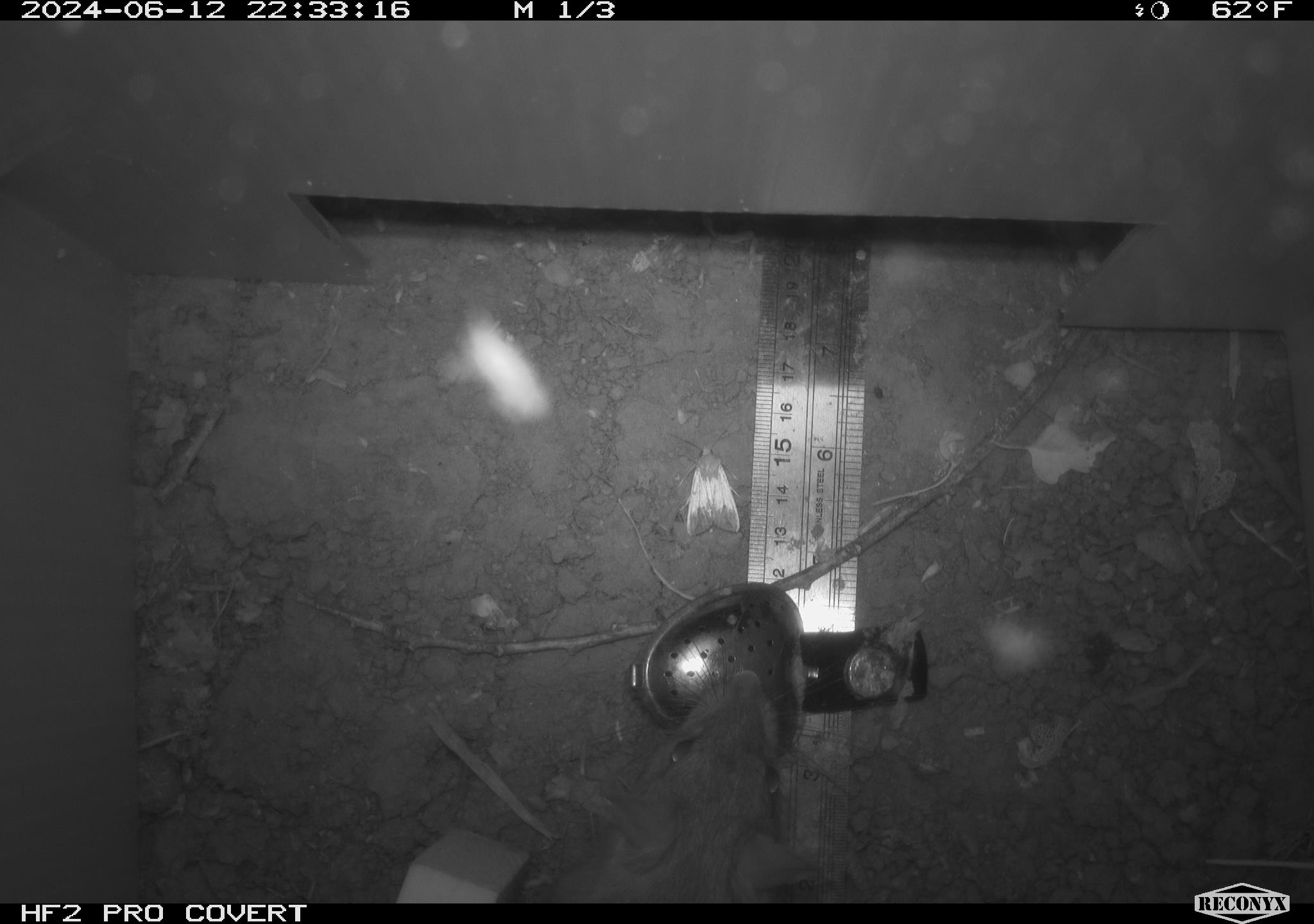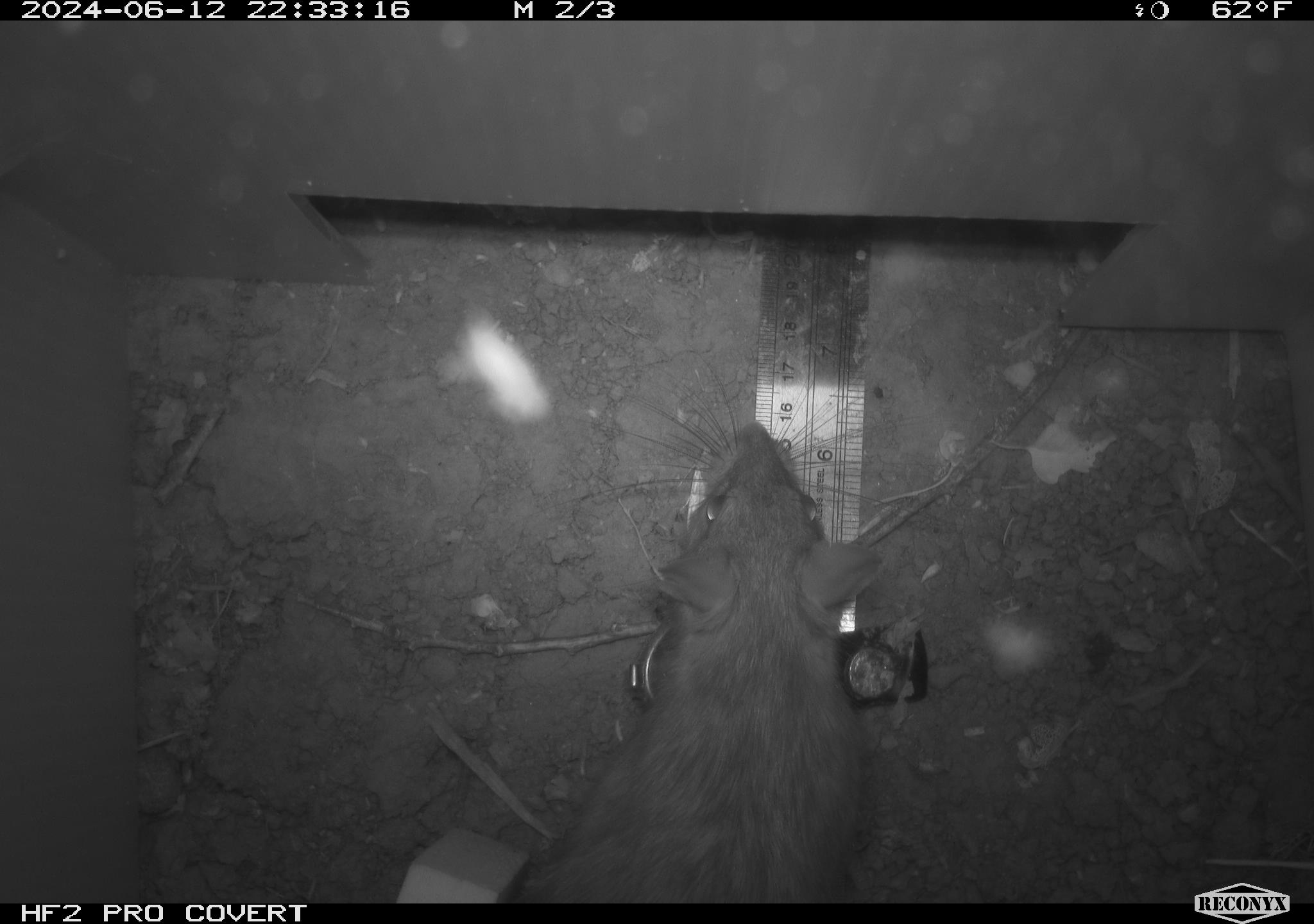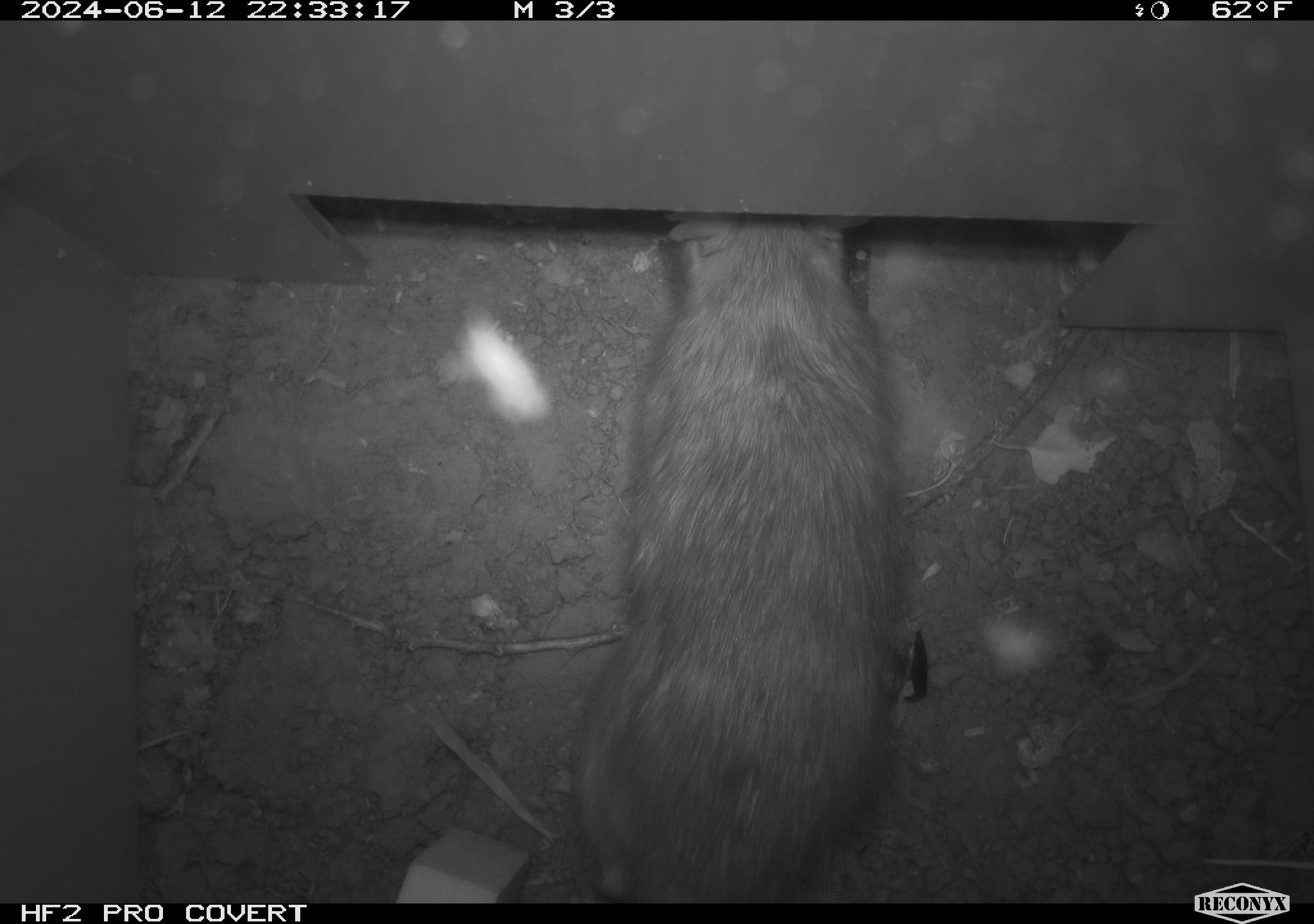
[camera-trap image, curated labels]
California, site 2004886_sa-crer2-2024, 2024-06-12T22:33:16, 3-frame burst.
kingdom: Animalia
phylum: Chordata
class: Mammalia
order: Rodentia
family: Muridae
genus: Rattus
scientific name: Rattus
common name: rat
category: rattus species